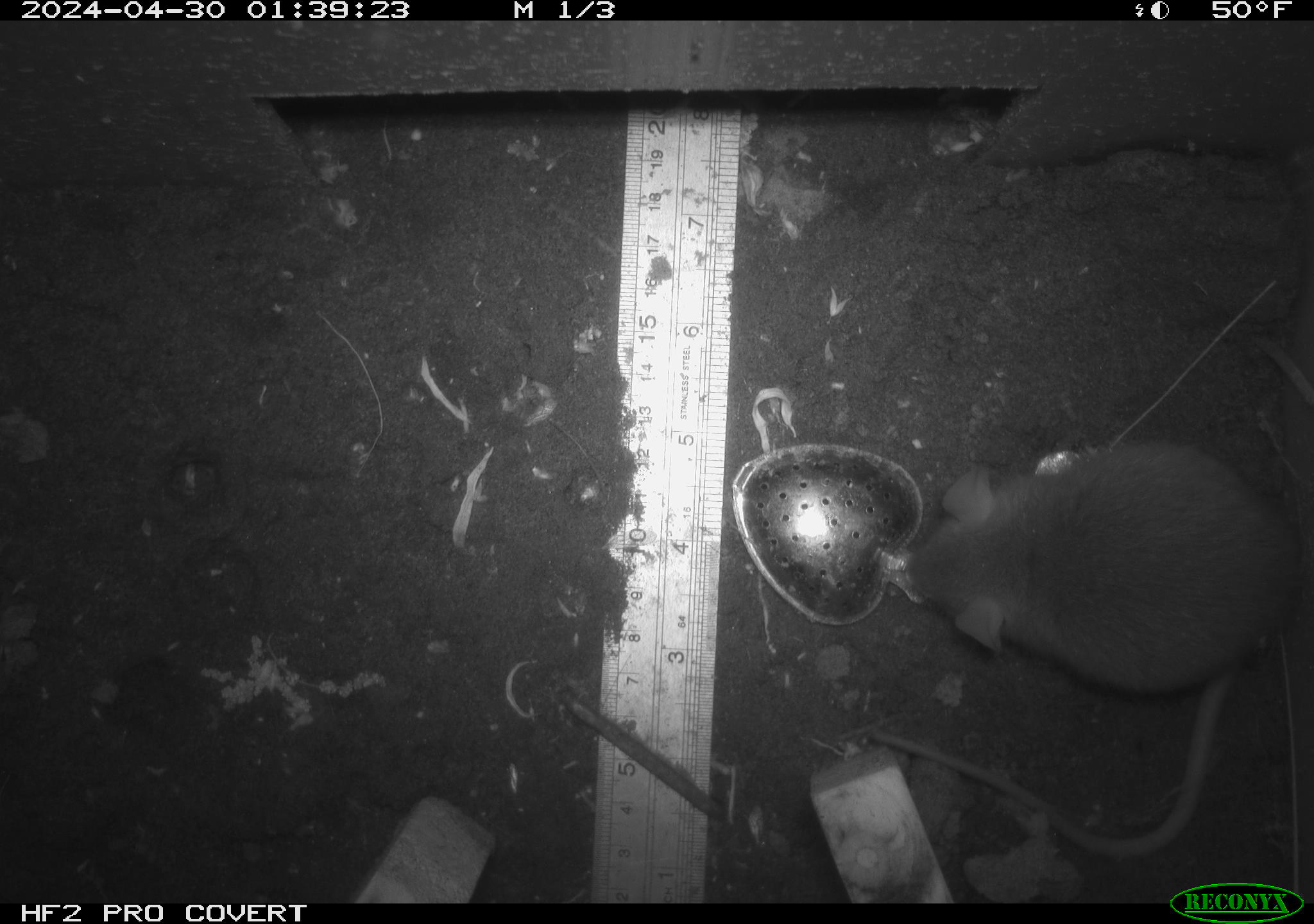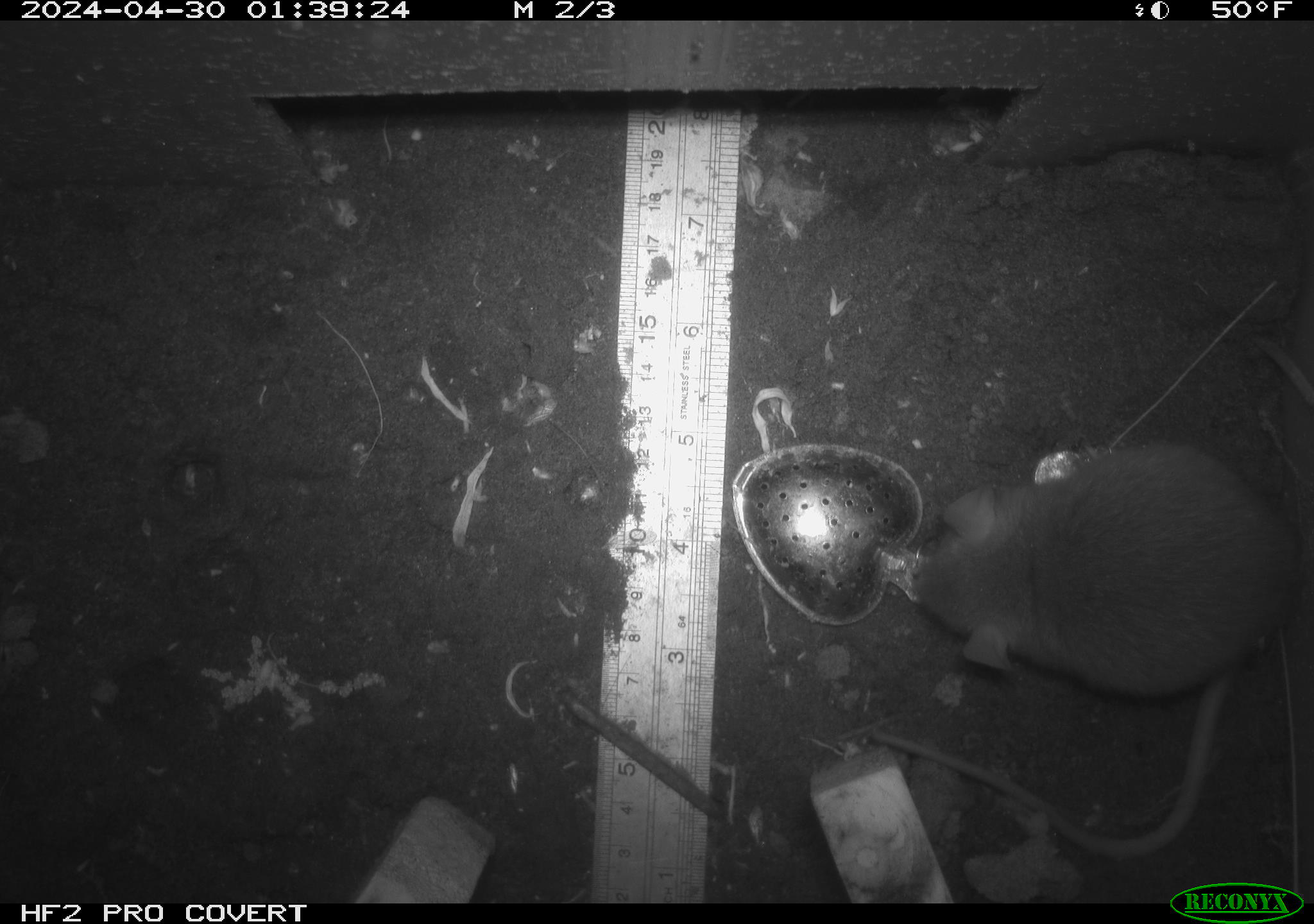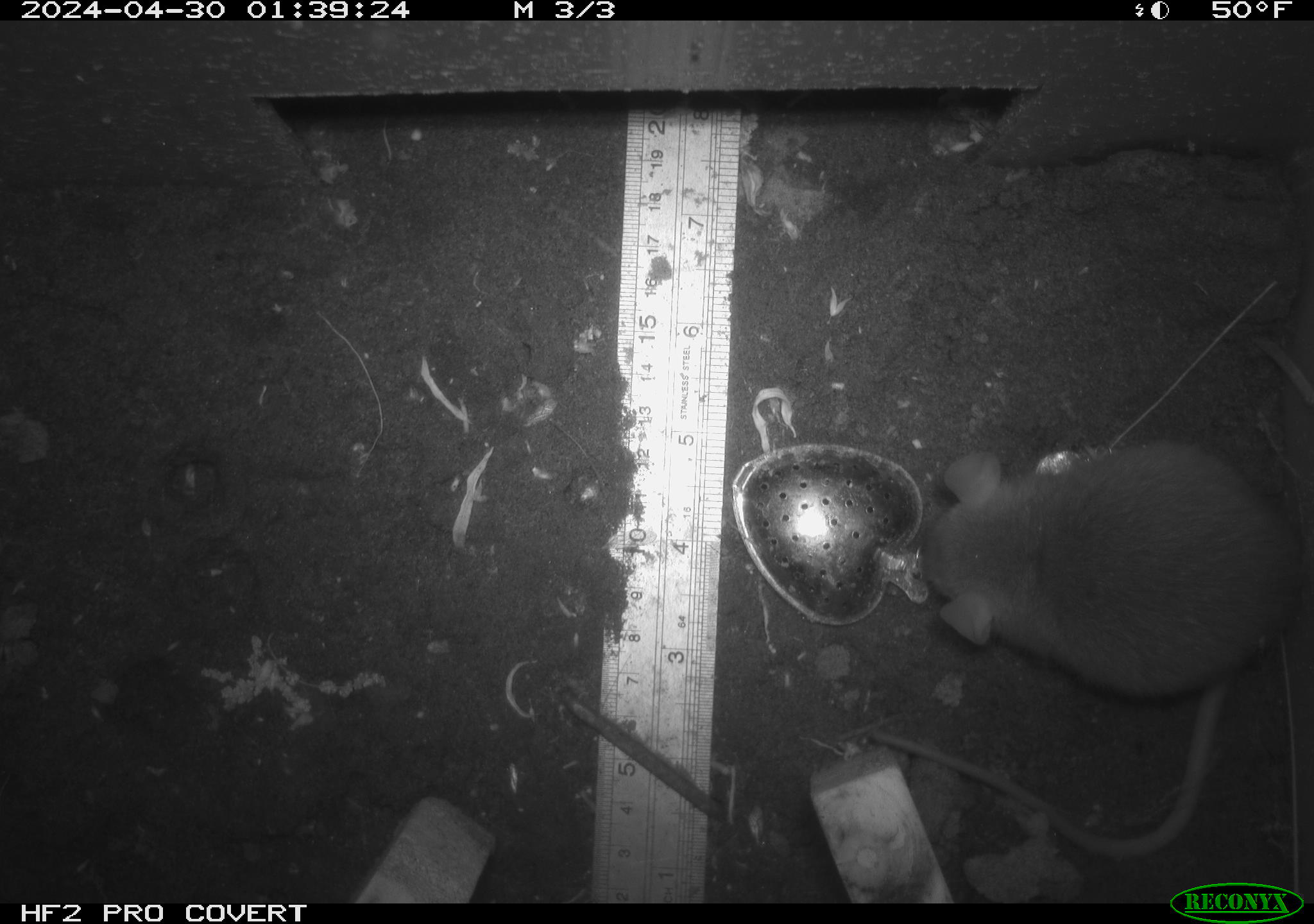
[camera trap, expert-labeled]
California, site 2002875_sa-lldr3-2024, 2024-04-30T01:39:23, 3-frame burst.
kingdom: Animalia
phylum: Chordata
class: Mammalia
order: Rodentia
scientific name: Rodentia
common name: rodent